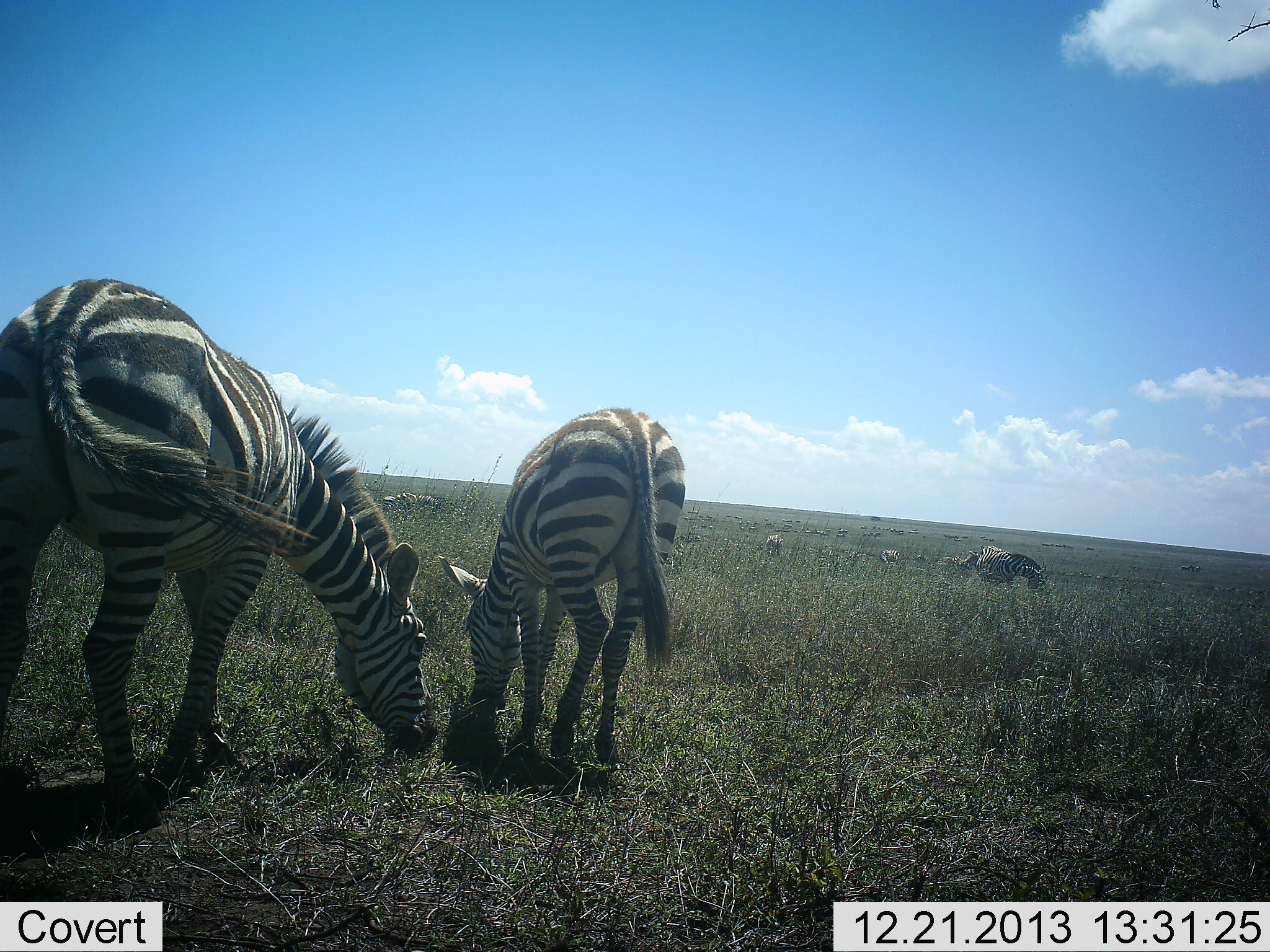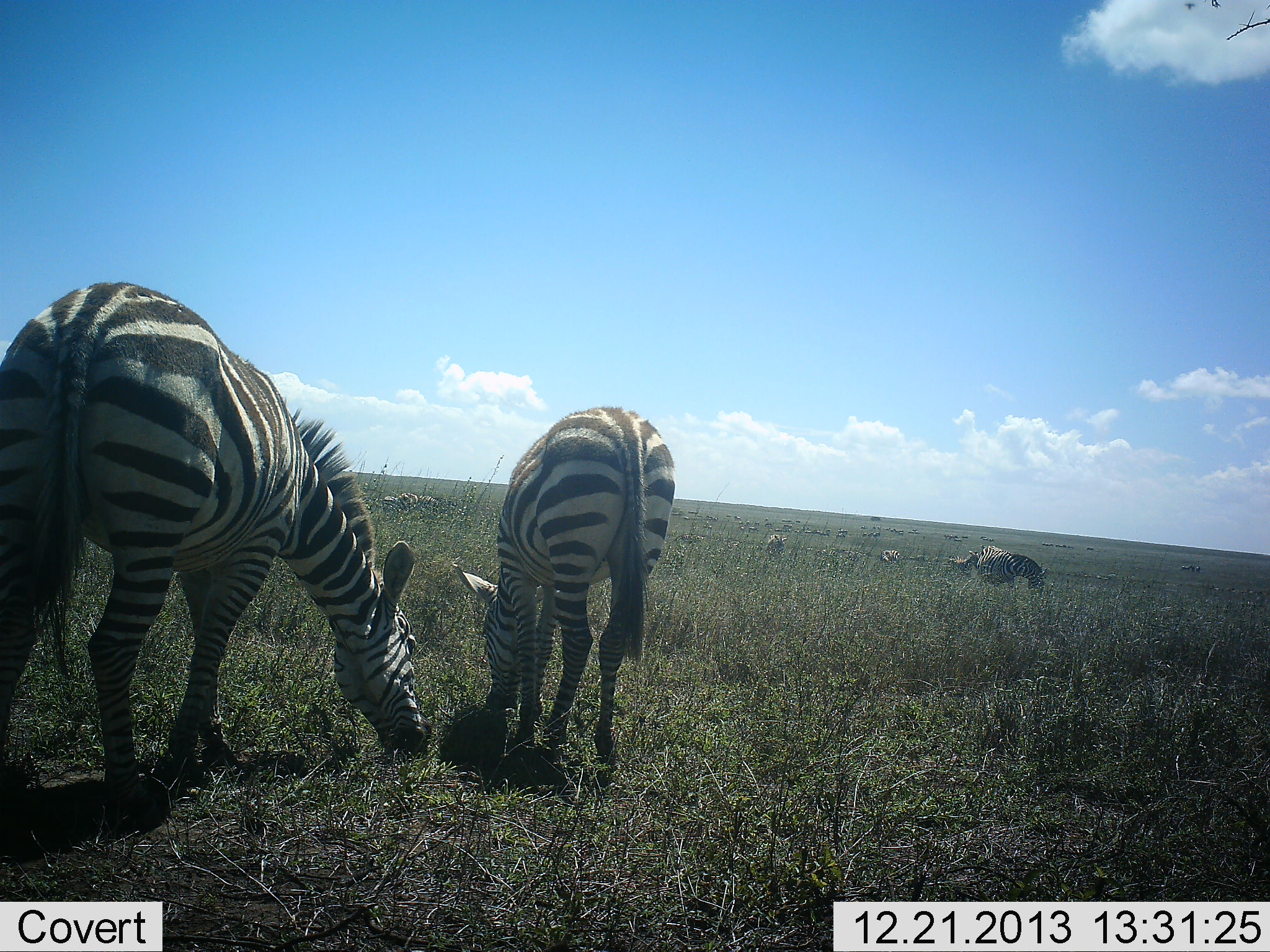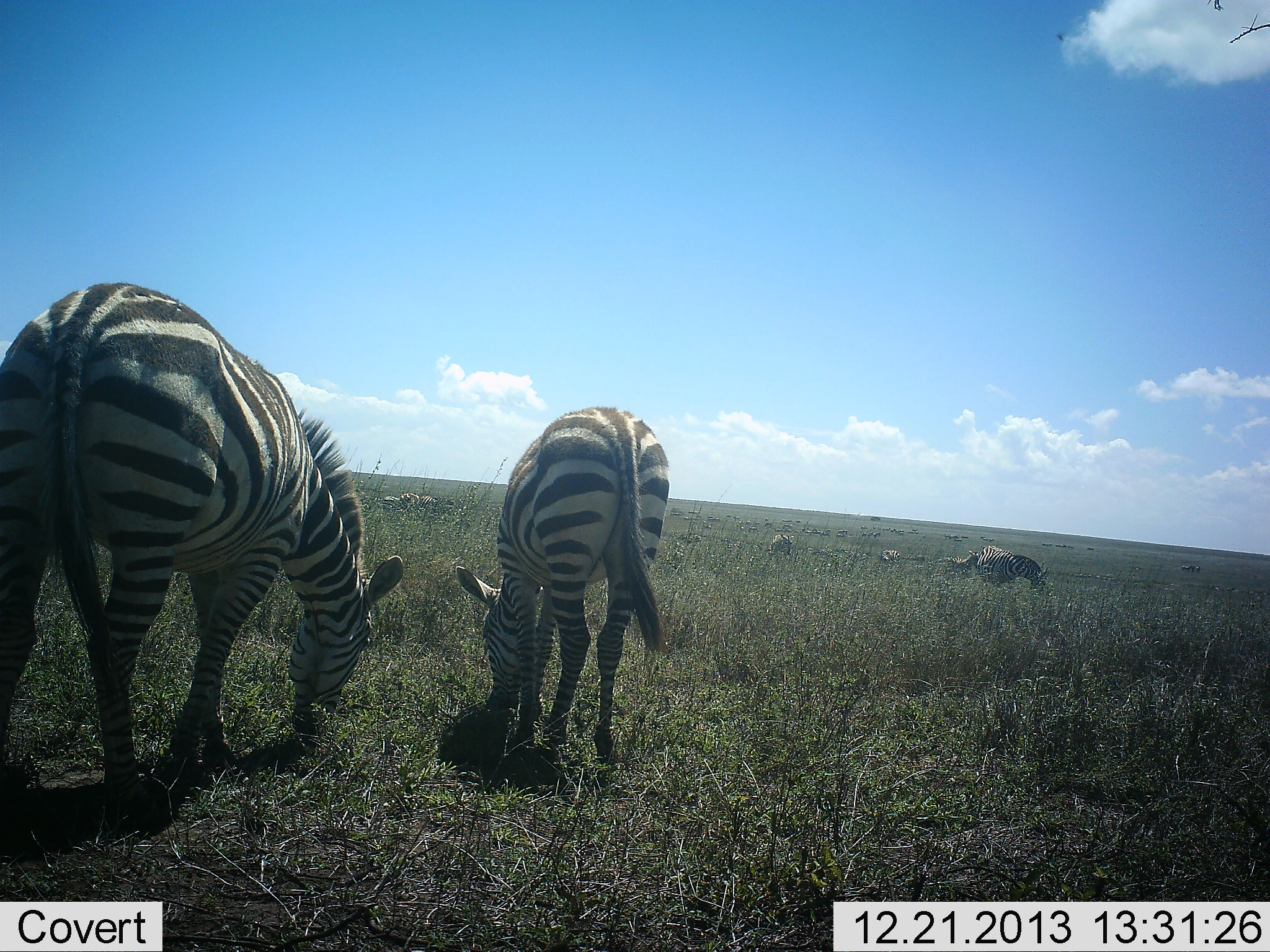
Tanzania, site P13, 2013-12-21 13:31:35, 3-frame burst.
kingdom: Animalia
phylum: Chordata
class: Mammalia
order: Perissodactyla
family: Equidae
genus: Equus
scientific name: Equus quagga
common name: plains zebra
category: zebra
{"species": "zebra (plains zebra) (Equus quagga)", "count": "7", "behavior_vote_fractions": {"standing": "30%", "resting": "0%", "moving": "0%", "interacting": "0%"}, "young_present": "10%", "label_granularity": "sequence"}